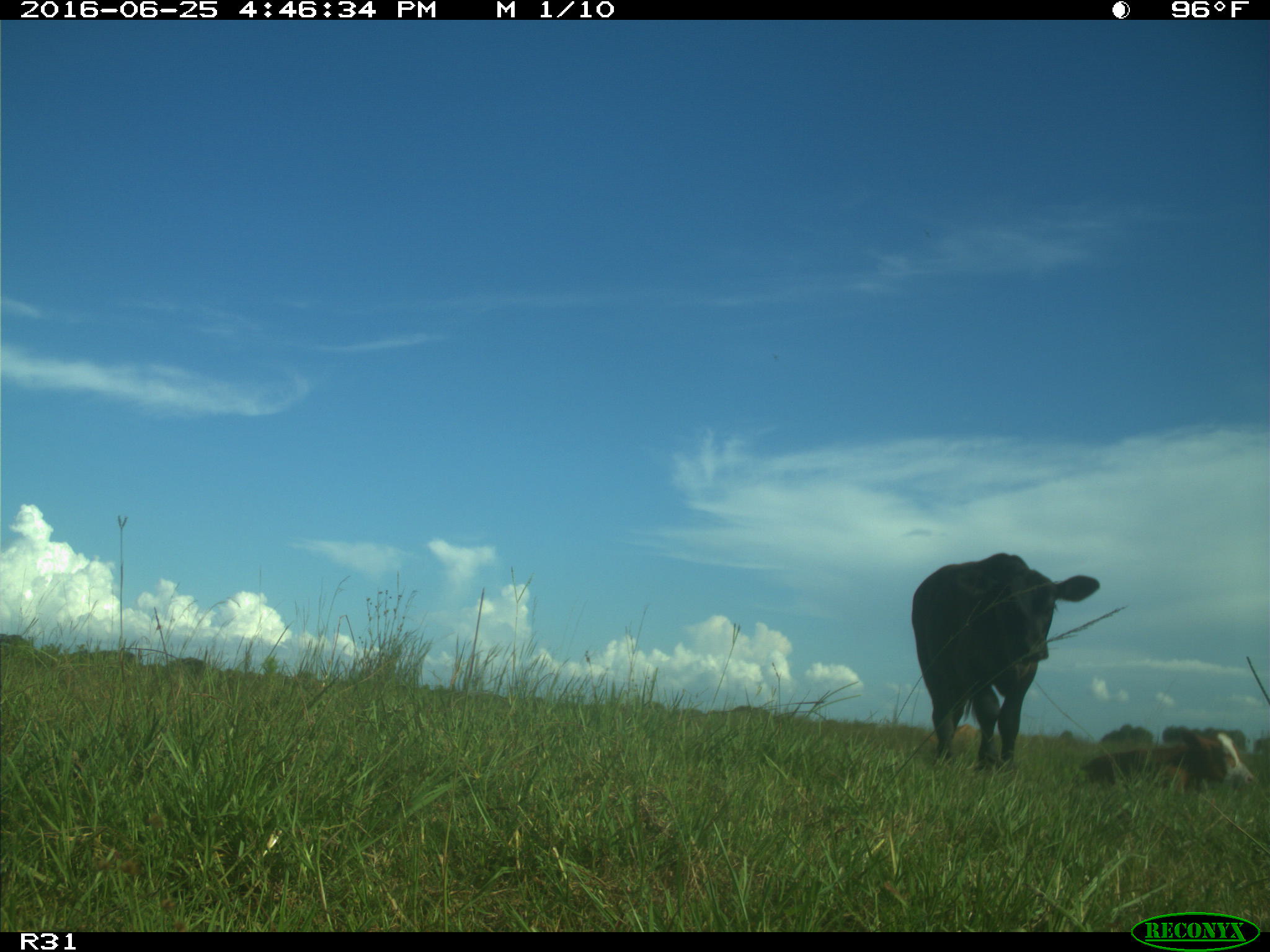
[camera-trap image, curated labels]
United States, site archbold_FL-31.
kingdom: Animalia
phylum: Chordata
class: Mammalia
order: Artiodactyla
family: Bovidae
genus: Bos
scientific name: Bos taurus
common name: domestic cow